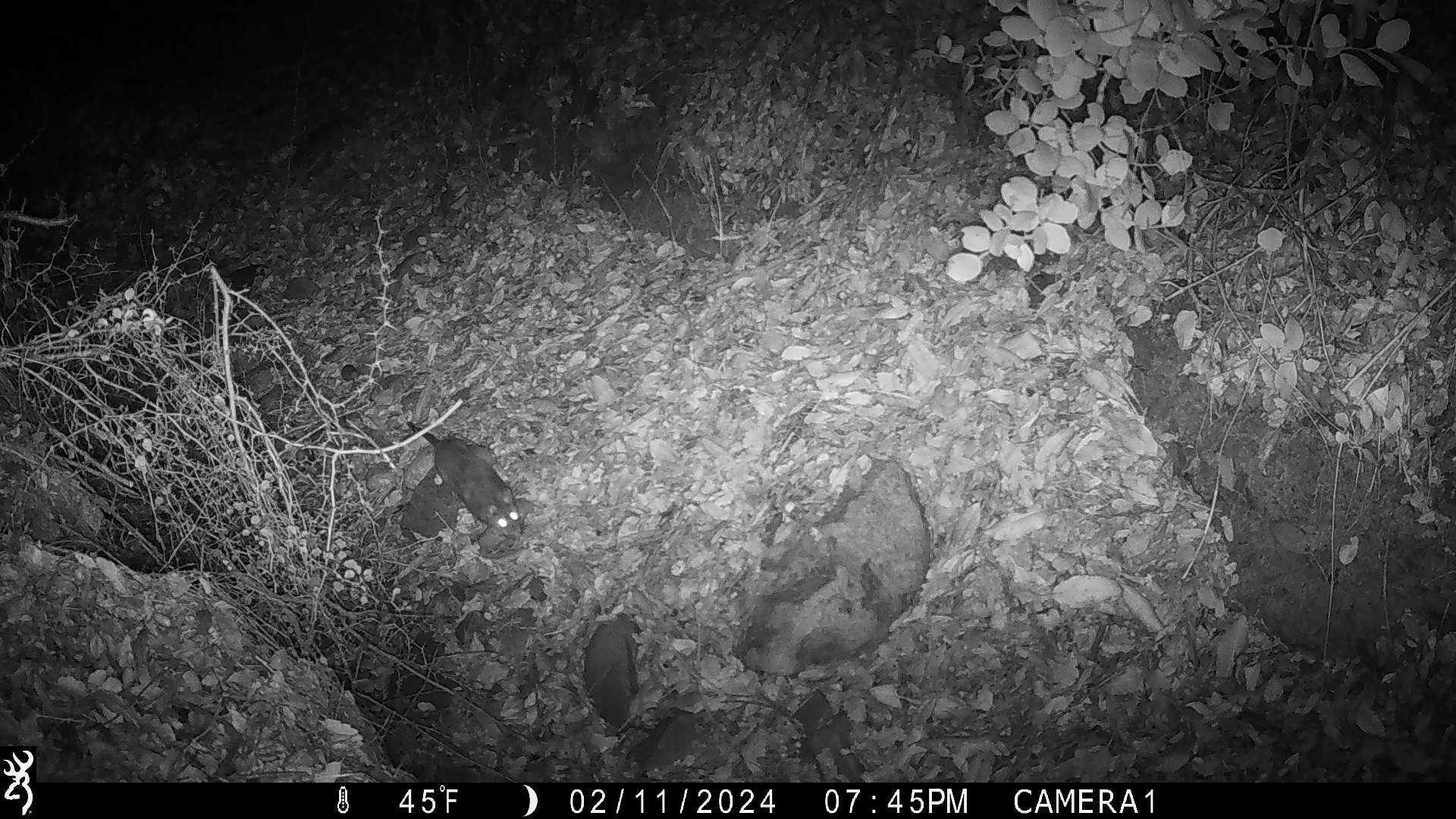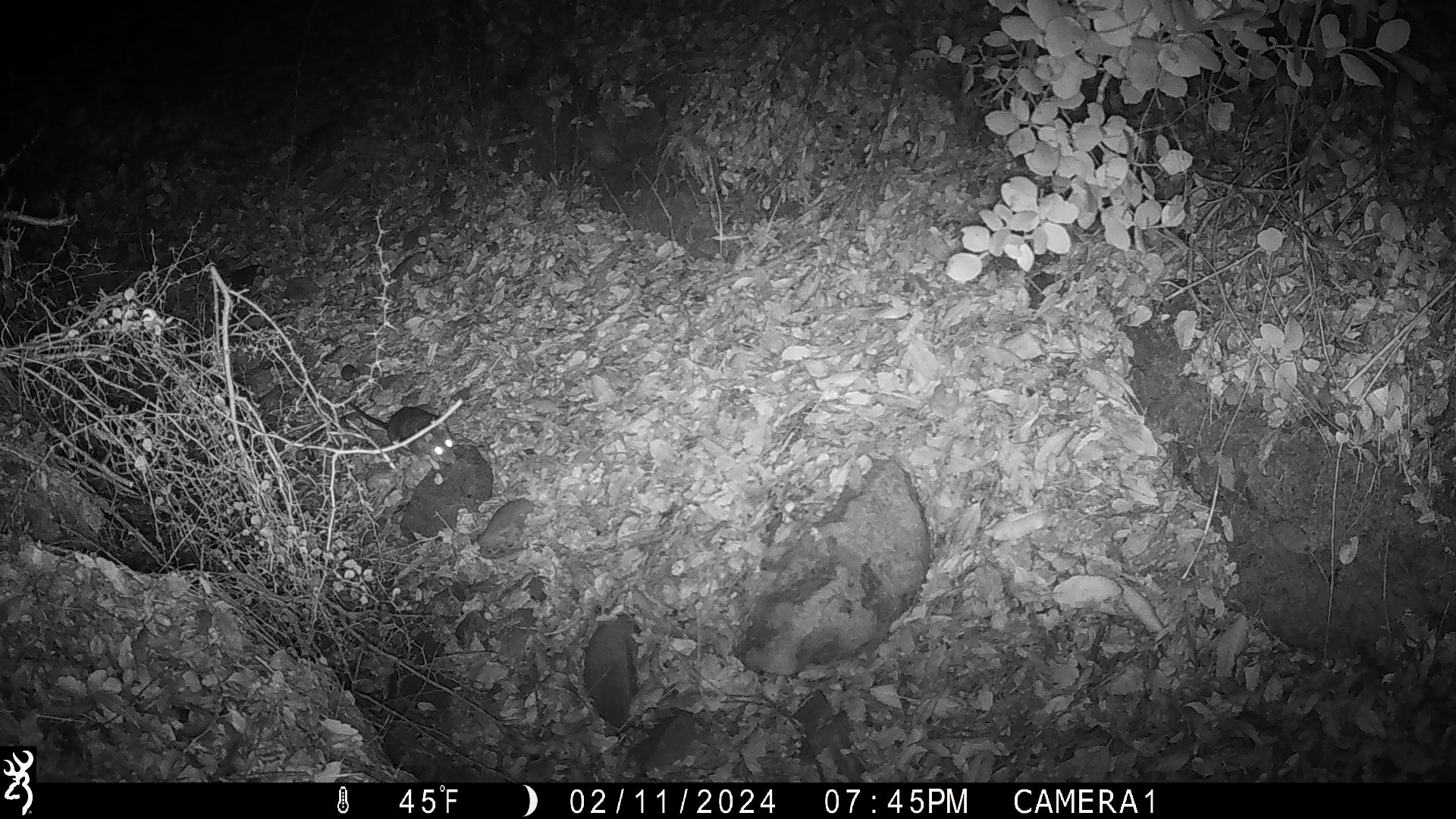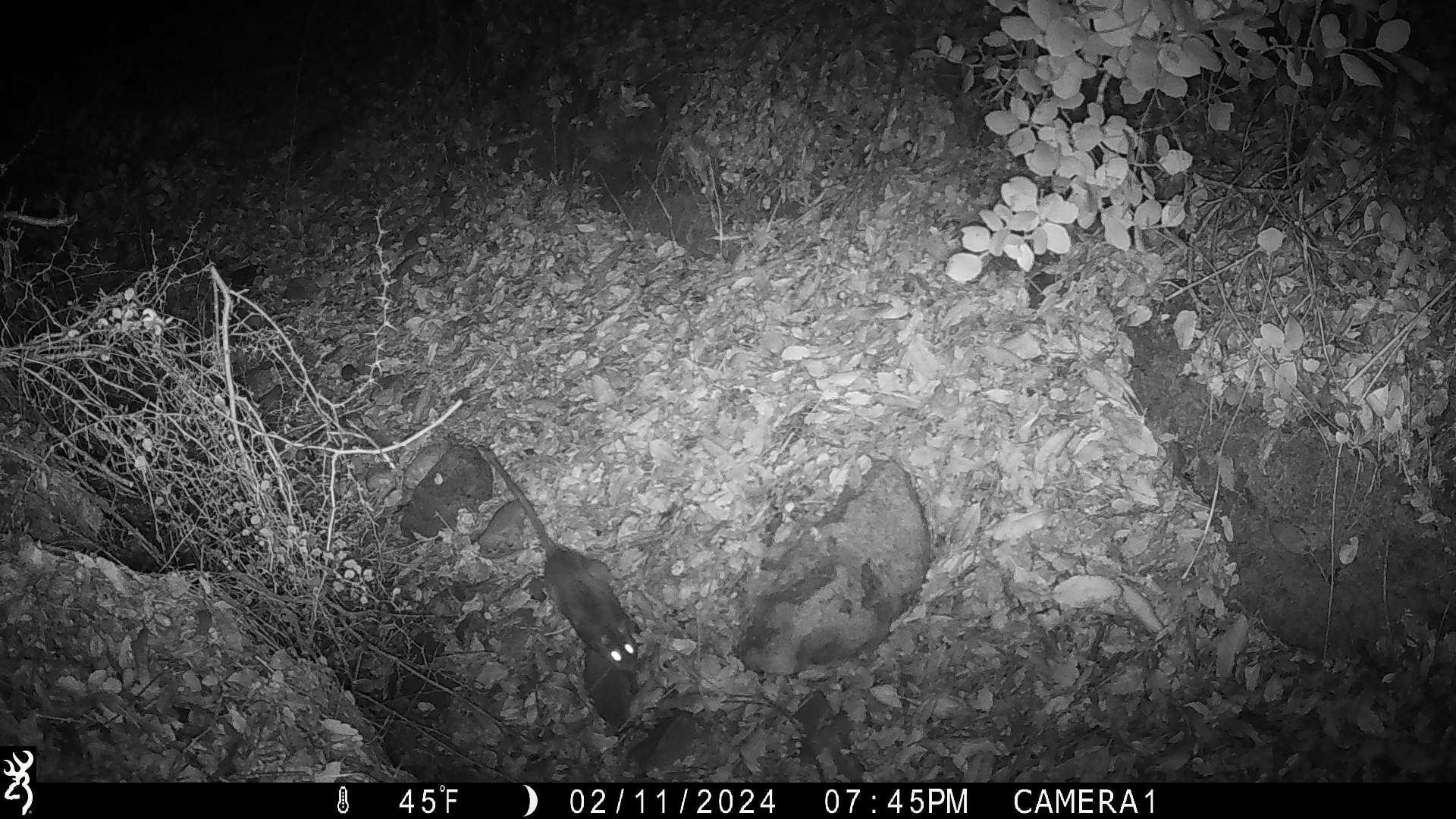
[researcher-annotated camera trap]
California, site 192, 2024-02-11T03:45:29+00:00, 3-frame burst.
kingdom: Animalia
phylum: Chordata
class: Mammalia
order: Rodentia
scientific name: Rodentia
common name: mouse or rat